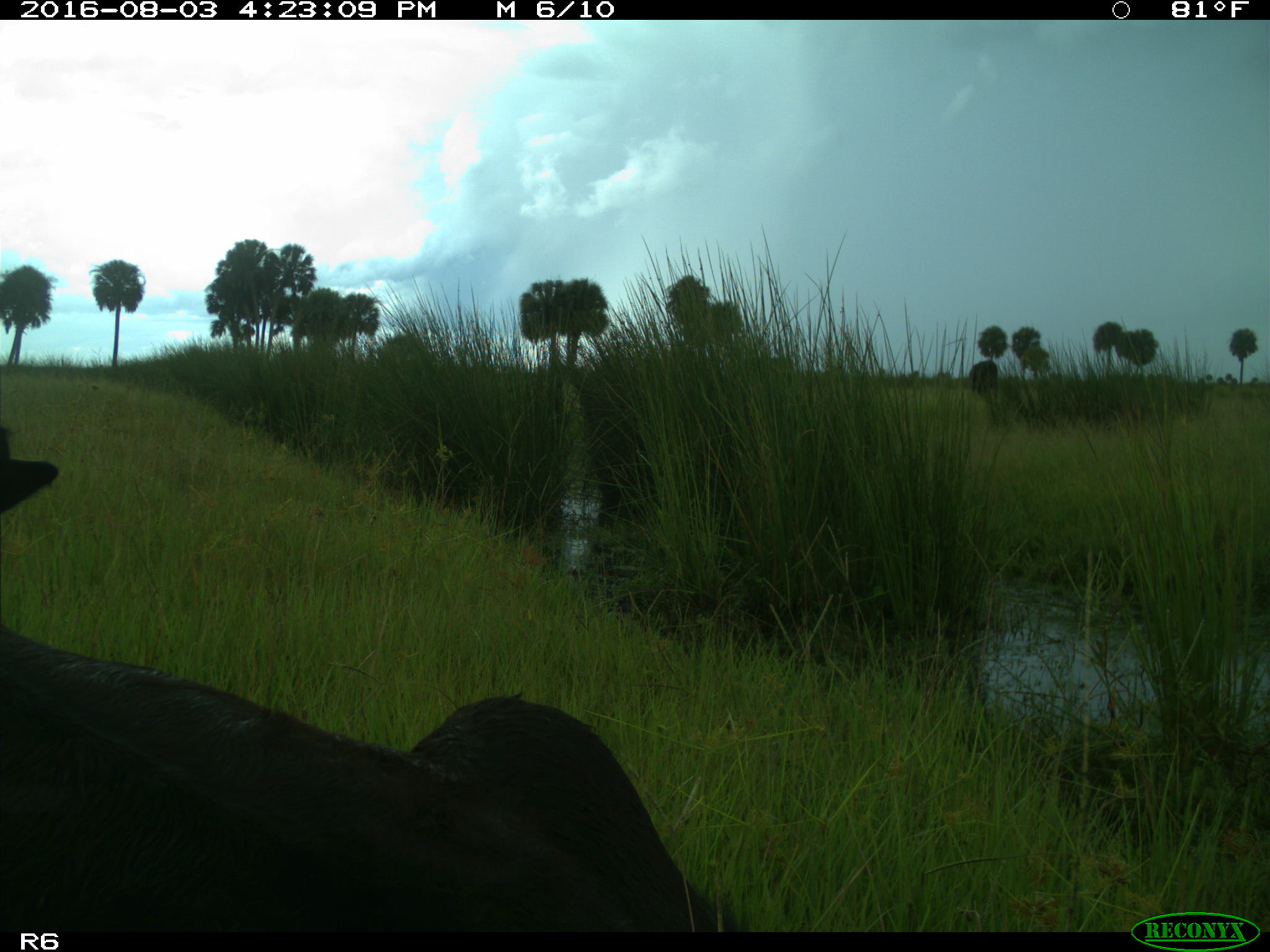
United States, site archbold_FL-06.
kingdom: Animalia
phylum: Chordata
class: Mammalia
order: Artiodactyla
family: Bovidae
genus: Bos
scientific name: Bos taurus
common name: domestic cow